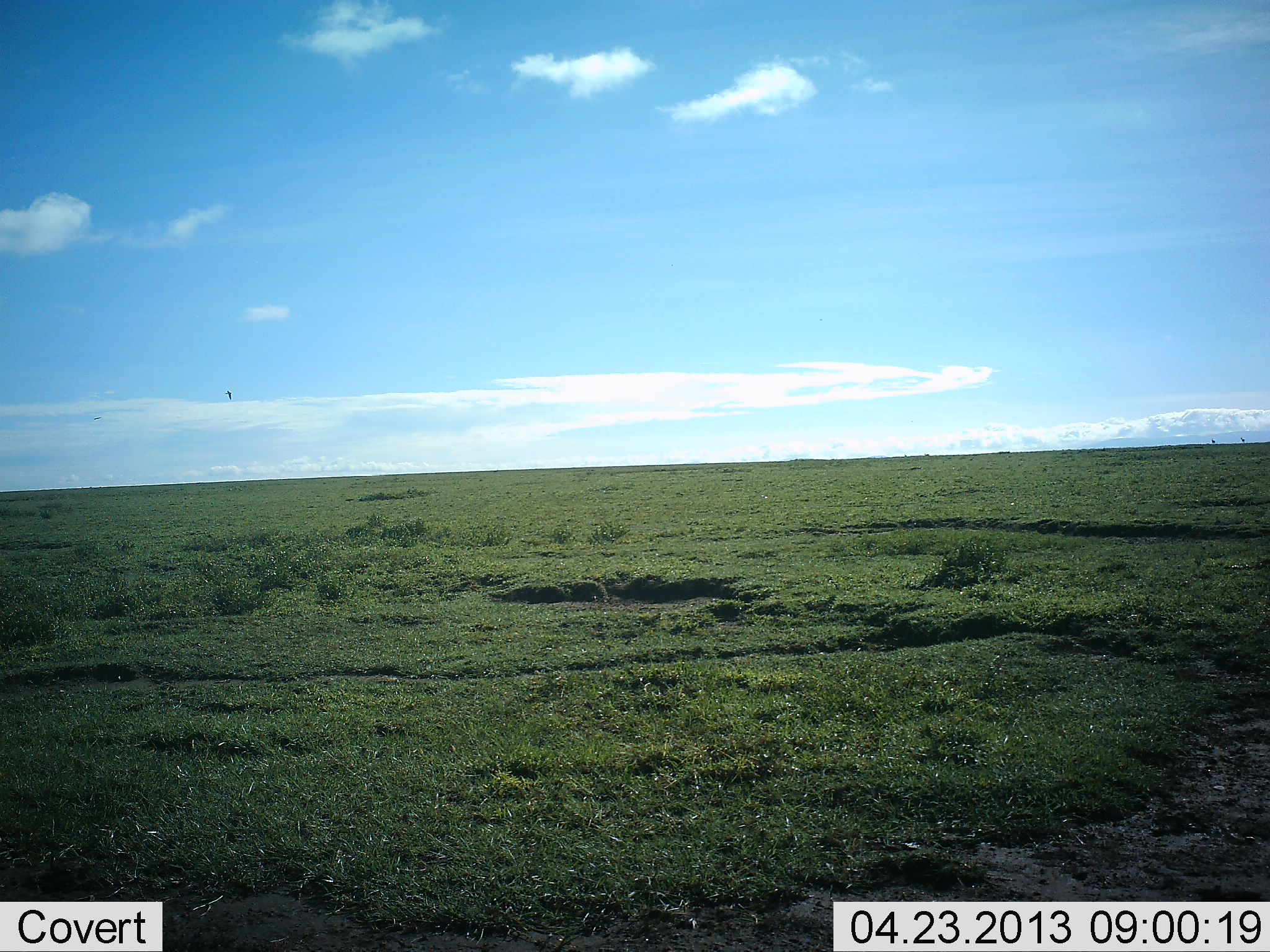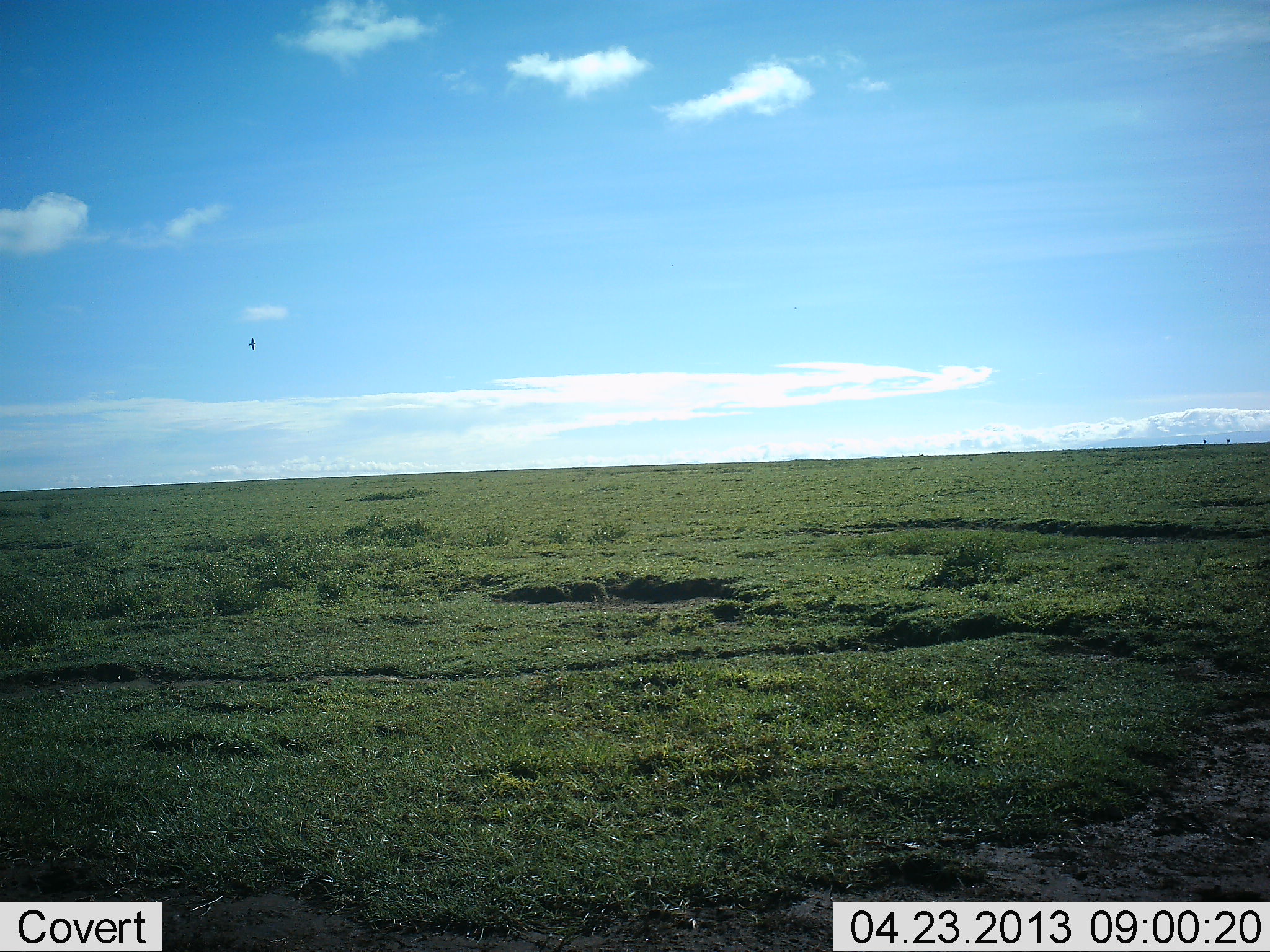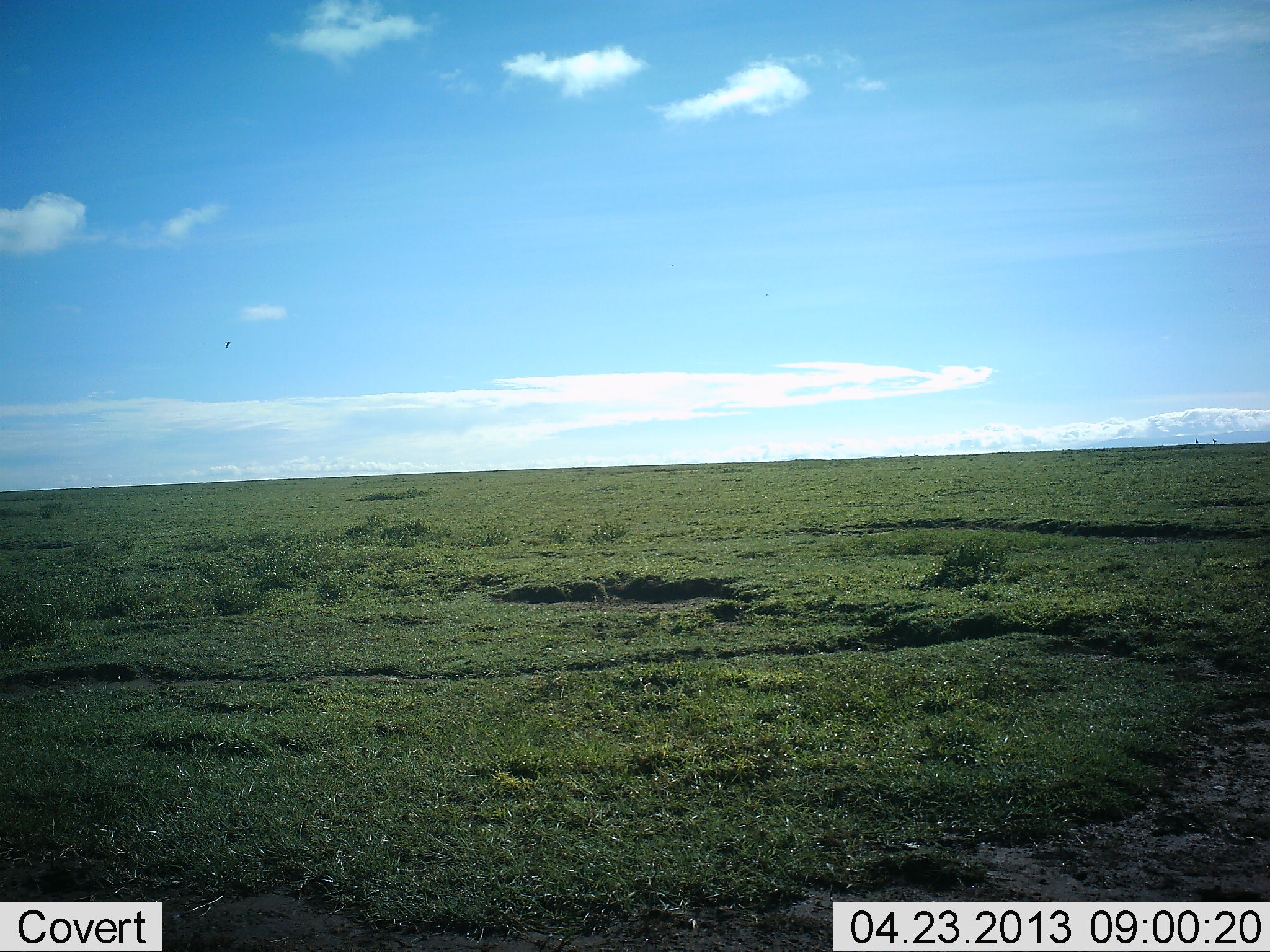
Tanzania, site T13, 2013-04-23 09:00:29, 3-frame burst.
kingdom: Animalia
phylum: Chordata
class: Aves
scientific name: Aves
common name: bird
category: otherbird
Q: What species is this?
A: Otherbird (bird) (Aves).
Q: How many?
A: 1.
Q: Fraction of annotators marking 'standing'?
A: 0%.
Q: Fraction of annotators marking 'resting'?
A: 0%.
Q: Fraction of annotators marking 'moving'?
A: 100%.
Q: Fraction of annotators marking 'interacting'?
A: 0%.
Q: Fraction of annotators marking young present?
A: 0%.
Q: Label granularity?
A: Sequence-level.